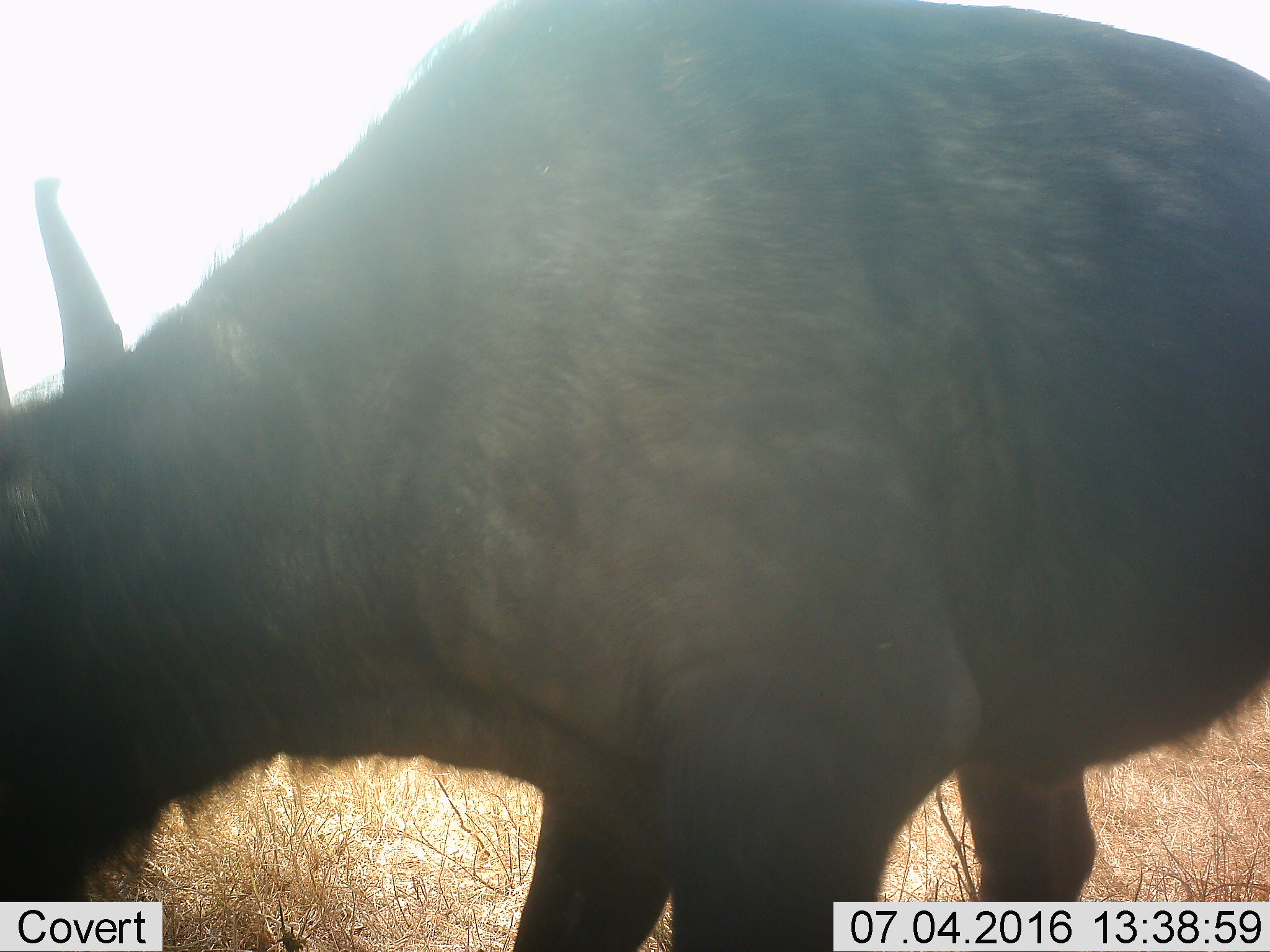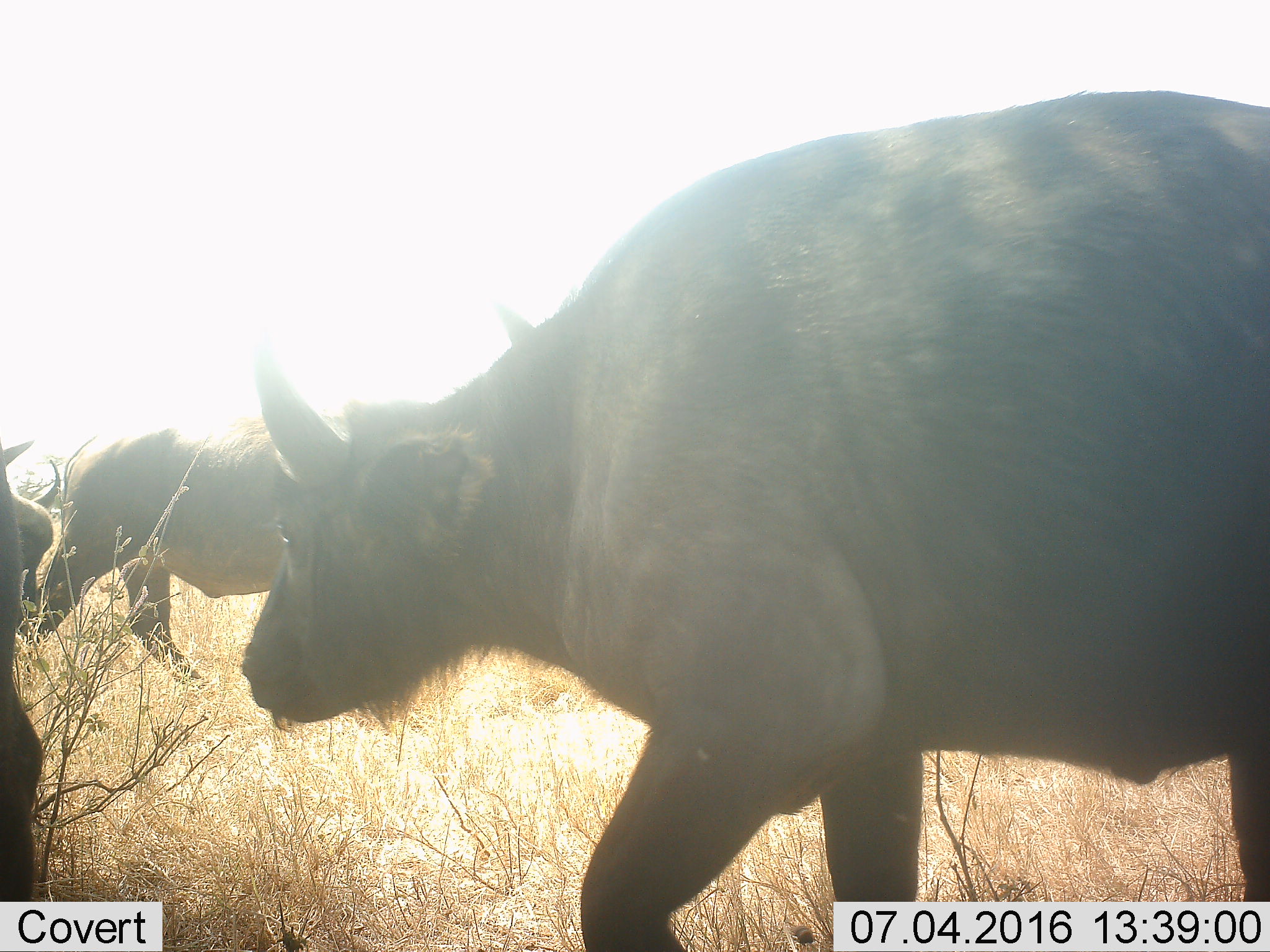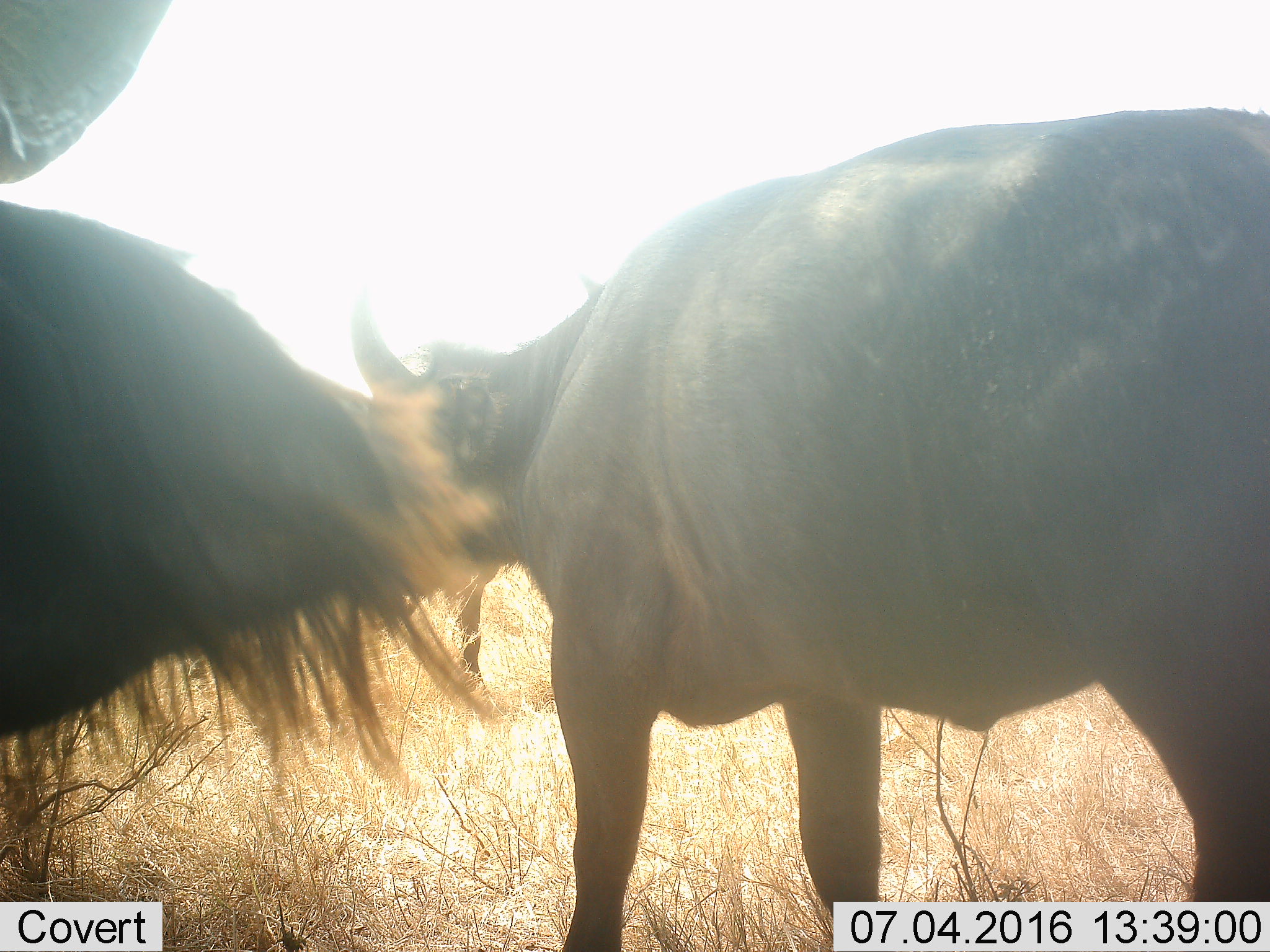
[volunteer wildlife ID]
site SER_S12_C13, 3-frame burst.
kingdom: Animalia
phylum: Chordata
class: Mammalia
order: Artiodactyla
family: Bovidae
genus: Syncerus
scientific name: Syncerus caffer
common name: african buffalo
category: buffalo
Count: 3.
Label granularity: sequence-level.